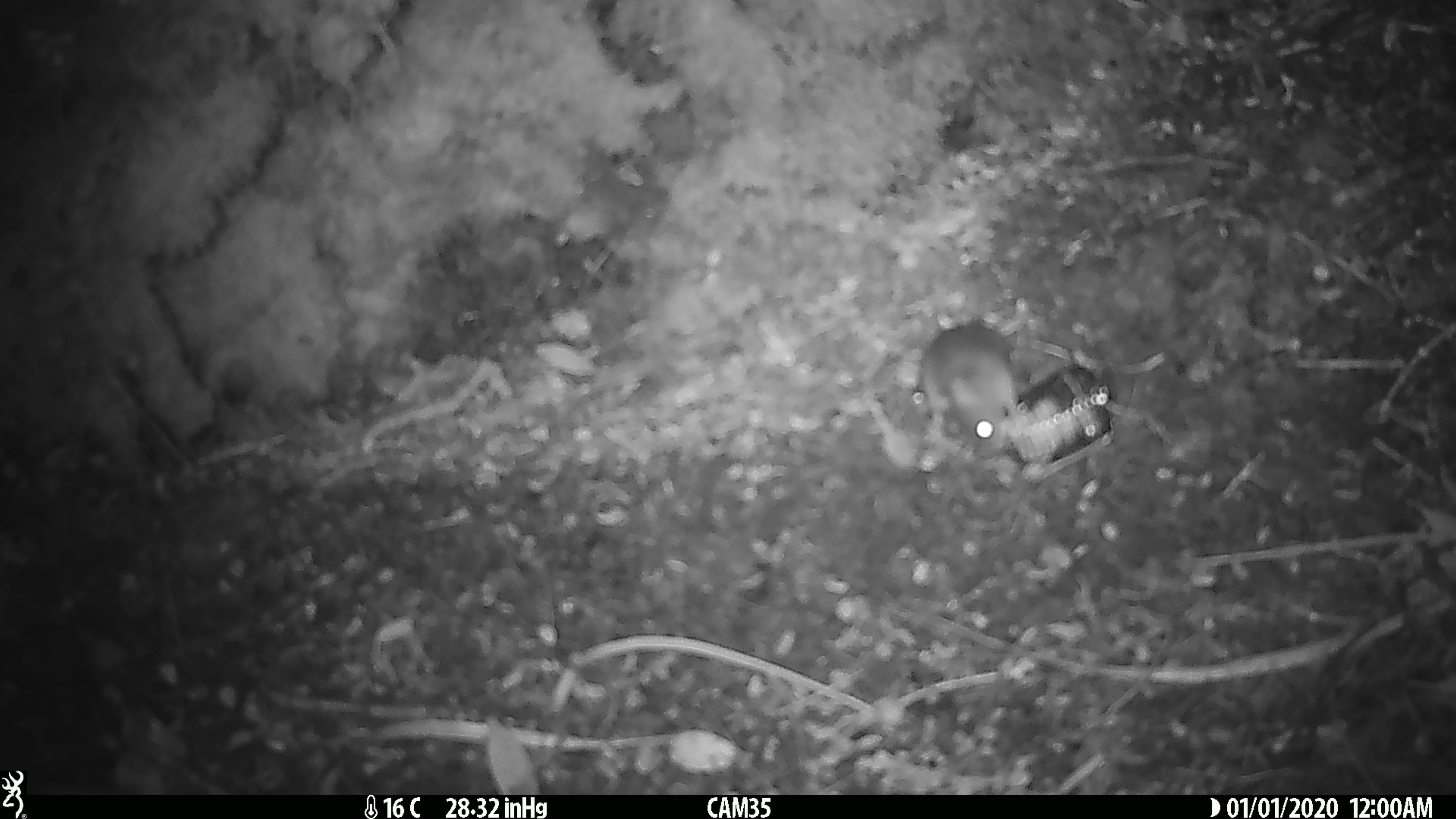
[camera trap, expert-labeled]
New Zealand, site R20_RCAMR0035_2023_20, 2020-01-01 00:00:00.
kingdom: Animalia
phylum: Chordata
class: Mammalia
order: Rodentia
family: Muridae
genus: Mus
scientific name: Mus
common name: mouse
Mouse (Mus).